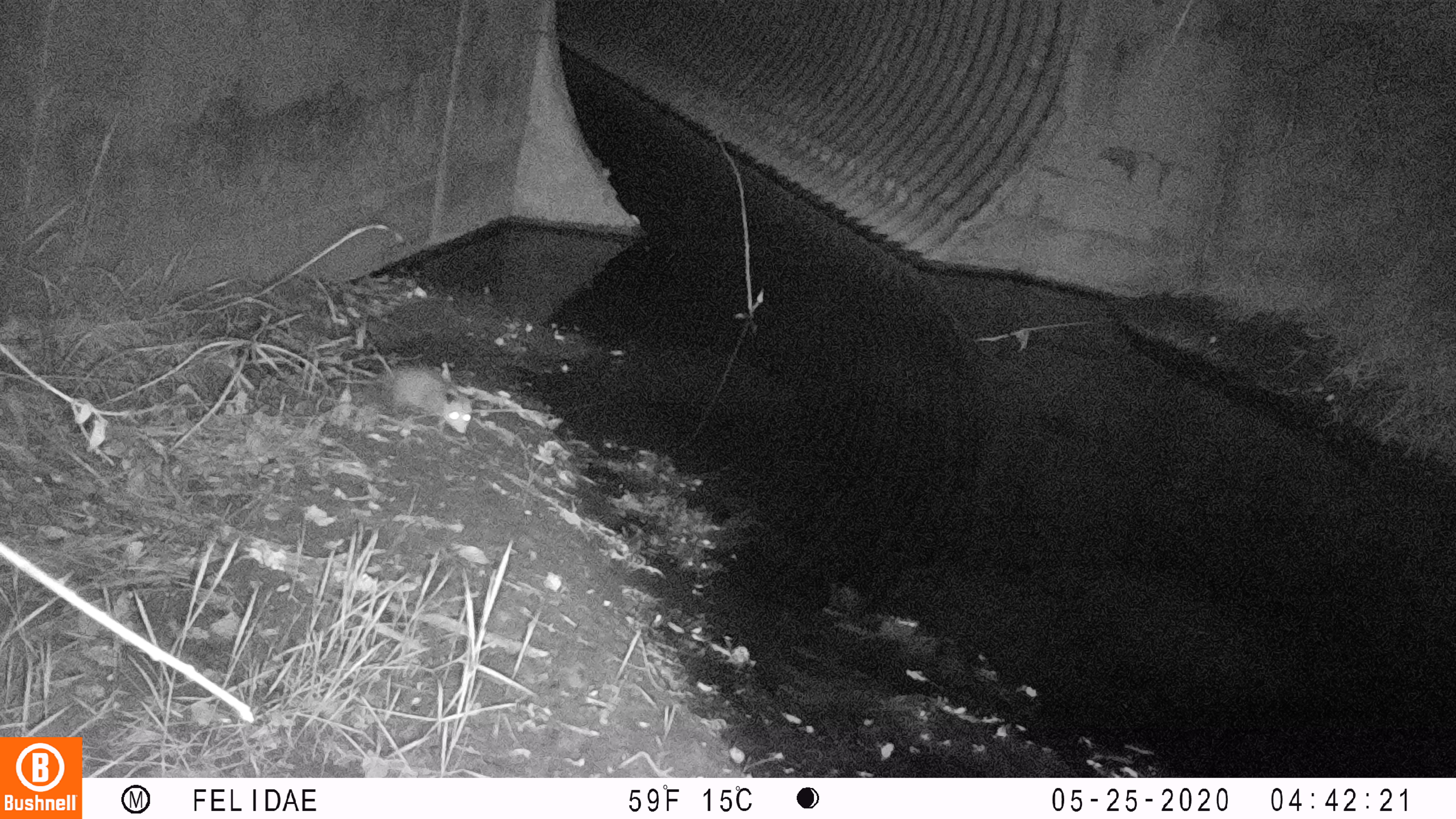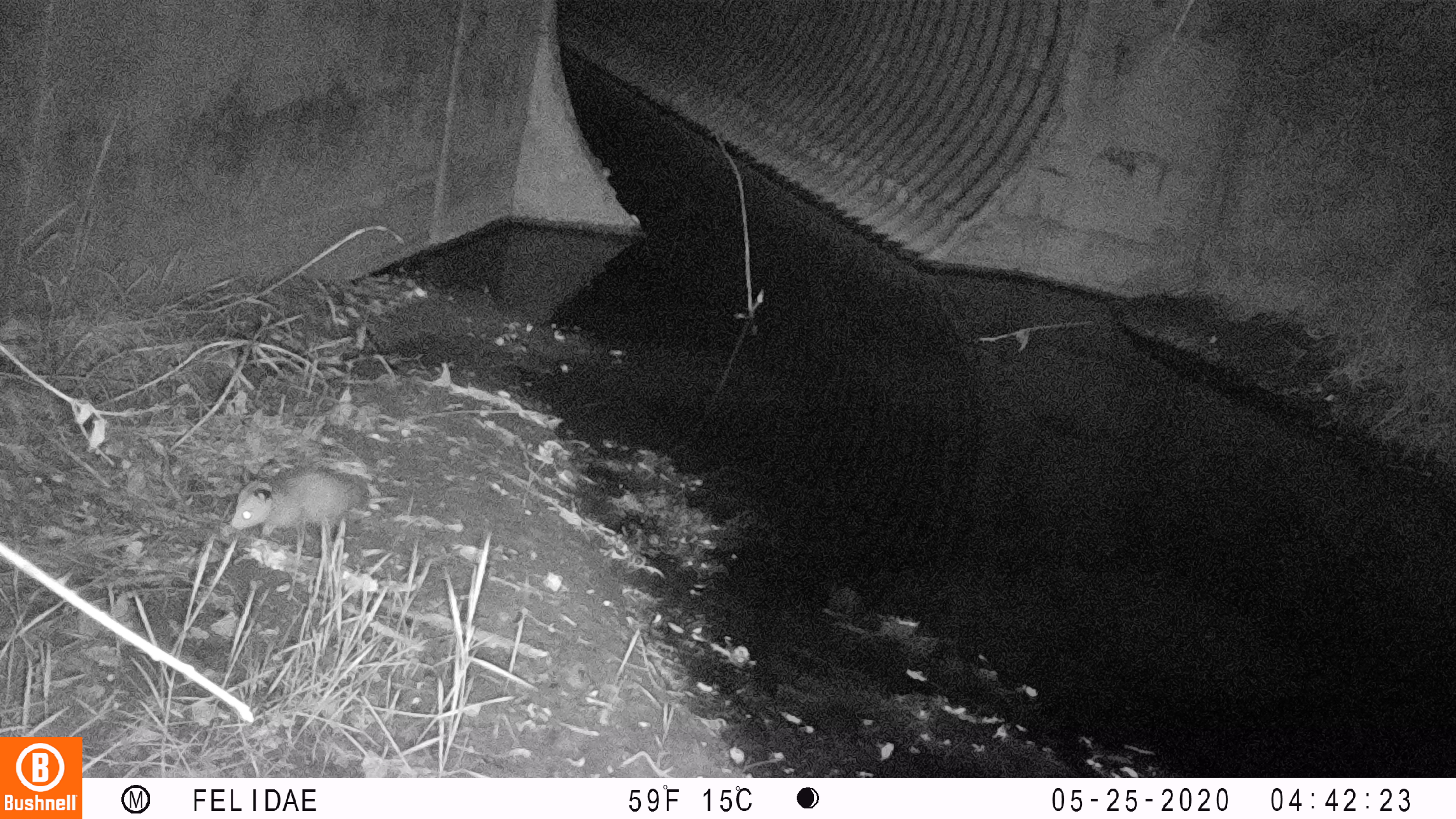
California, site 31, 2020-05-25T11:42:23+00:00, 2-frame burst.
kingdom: Animalia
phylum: Chordata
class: Mammalia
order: Didelphimorphia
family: Didelphidae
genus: Didelphis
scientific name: Didelphis virginiana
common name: virginia opossum